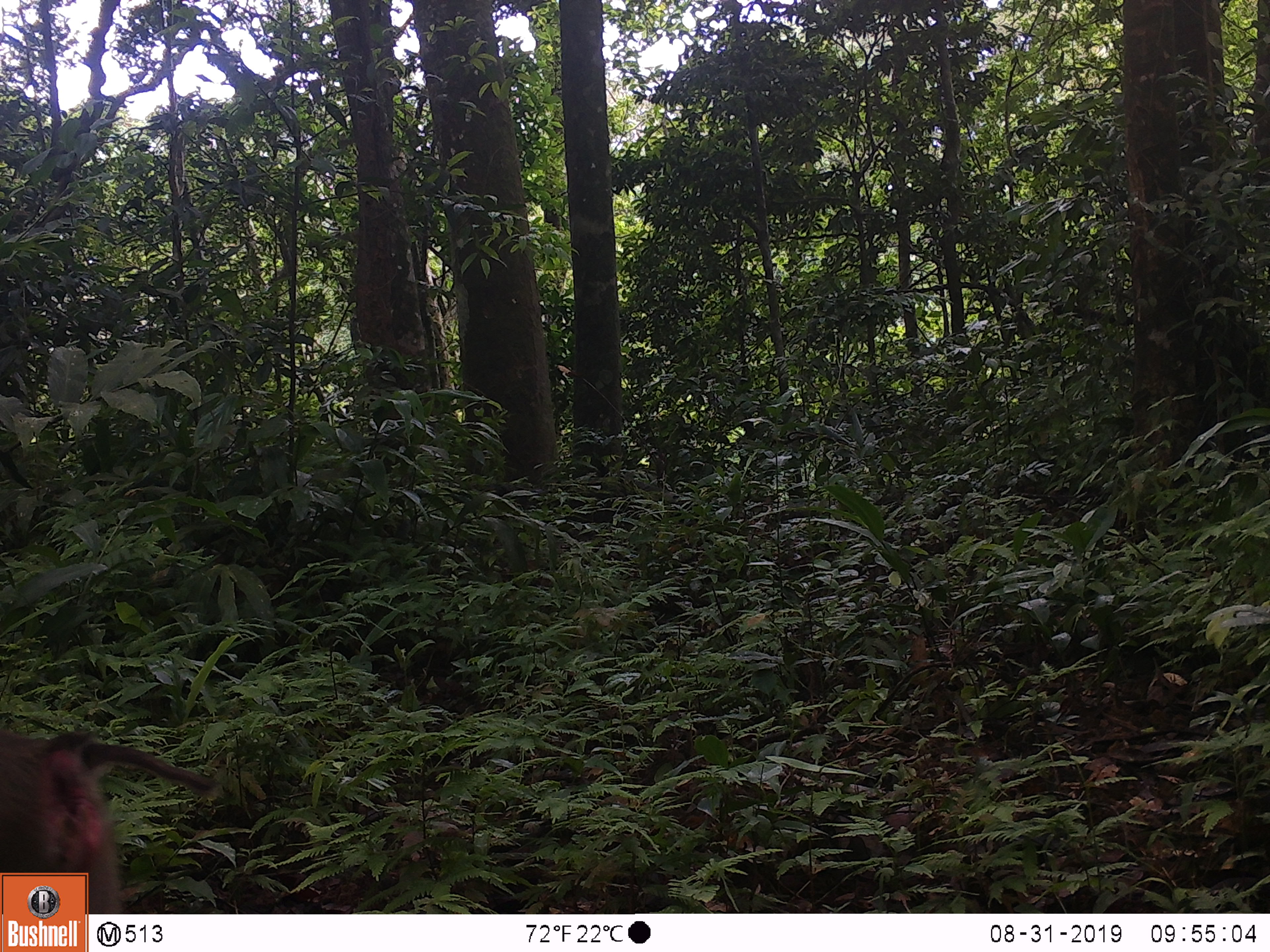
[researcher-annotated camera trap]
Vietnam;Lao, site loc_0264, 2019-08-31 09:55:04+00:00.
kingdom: Animalia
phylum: Chordata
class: Mammalia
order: Primates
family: Cercopithecidae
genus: Macaca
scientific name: Macaca nemestrina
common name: pig-tailed macaque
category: pig tailed macaque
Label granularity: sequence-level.